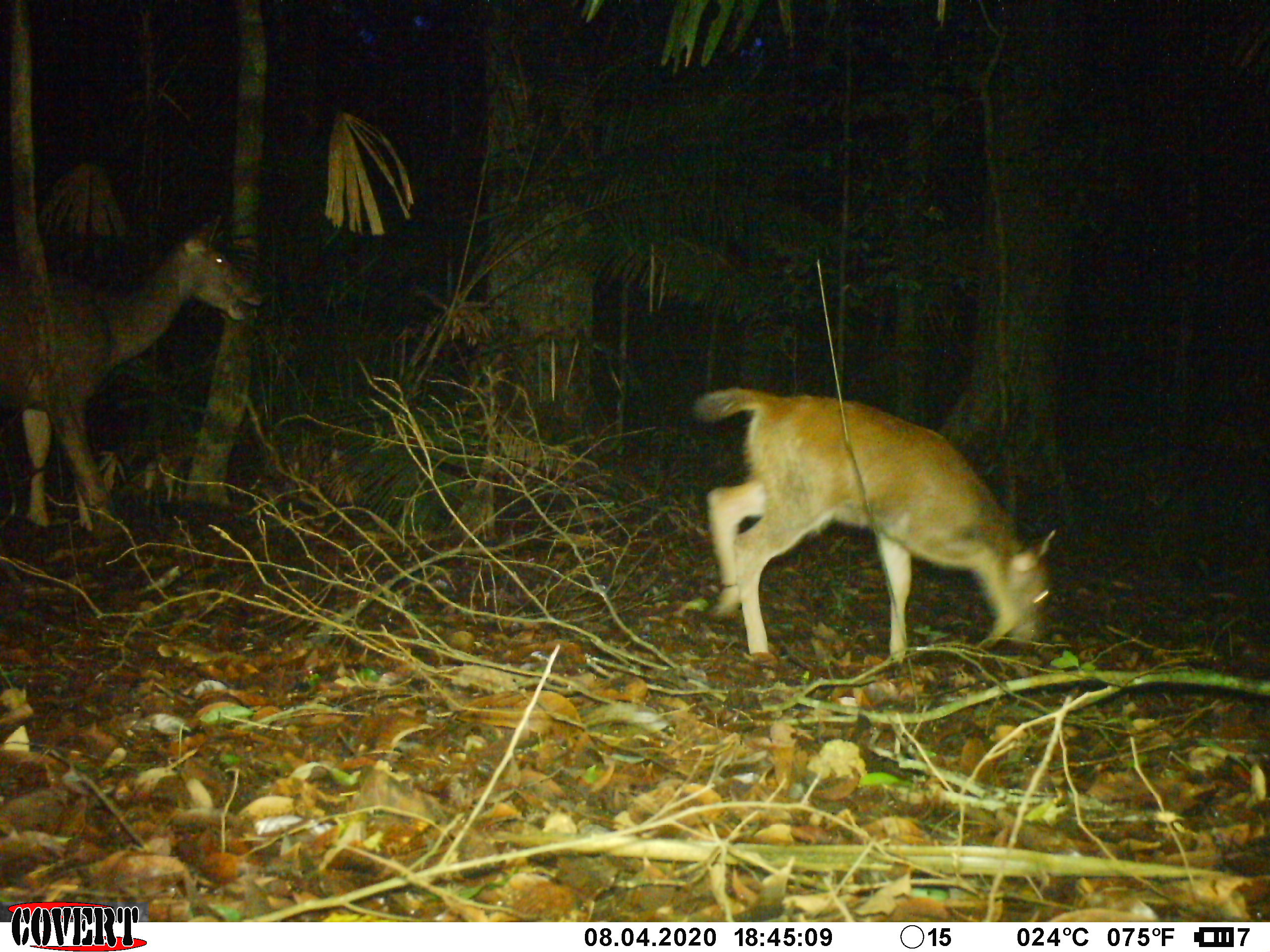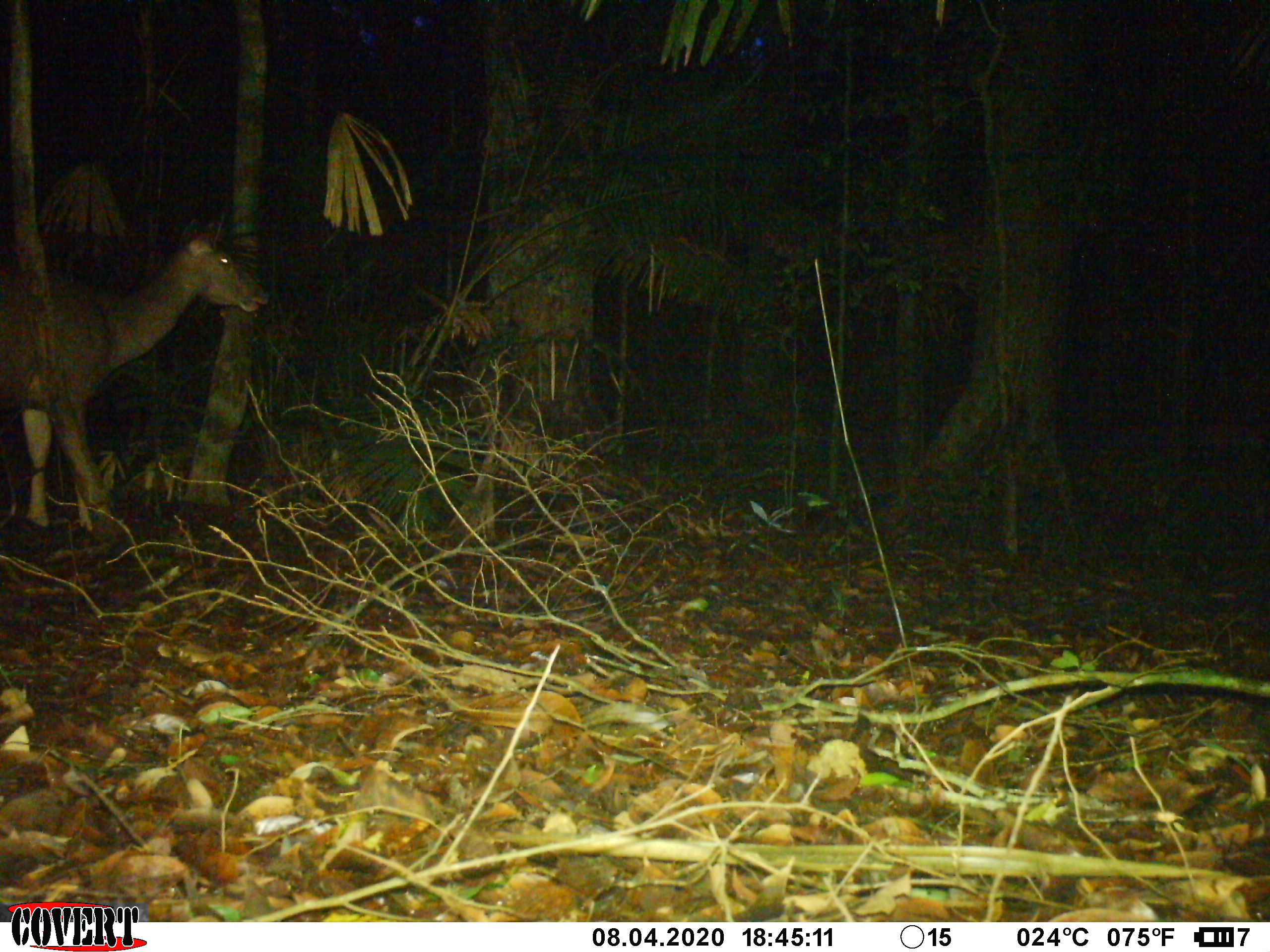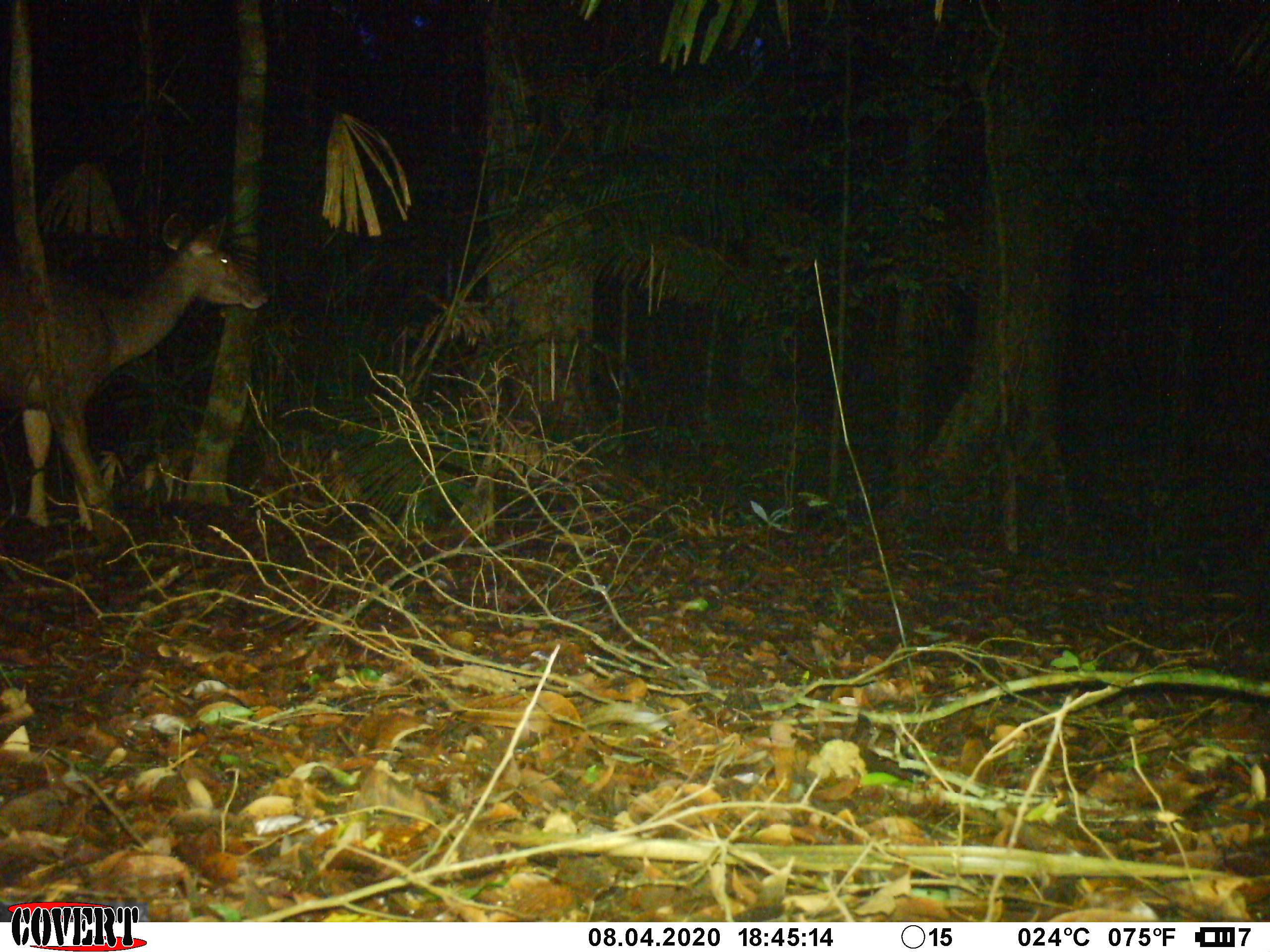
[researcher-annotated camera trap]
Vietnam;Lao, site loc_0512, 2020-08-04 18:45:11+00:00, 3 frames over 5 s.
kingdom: Animalia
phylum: Chordata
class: Mammalia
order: Artiodactyla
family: Cervidae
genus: Rusa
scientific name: Rusa unicolor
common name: sambar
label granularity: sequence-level